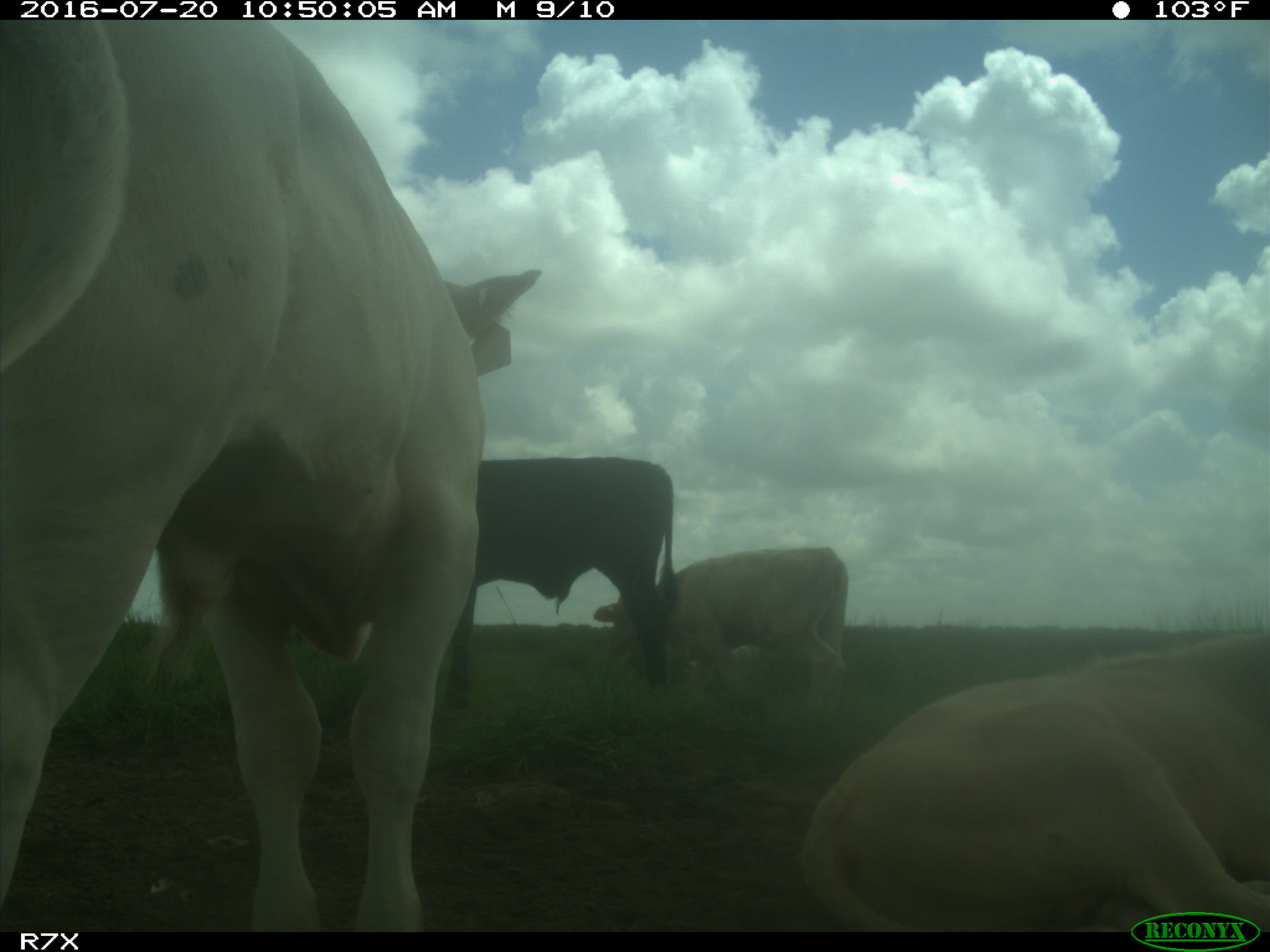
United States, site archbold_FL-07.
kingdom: Animalia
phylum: Chordata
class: Mammalia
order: Artiodactyla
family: Bovidae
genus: Bos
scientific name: Bos taurus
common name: domestic cow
Bos taurus (domestic cow).